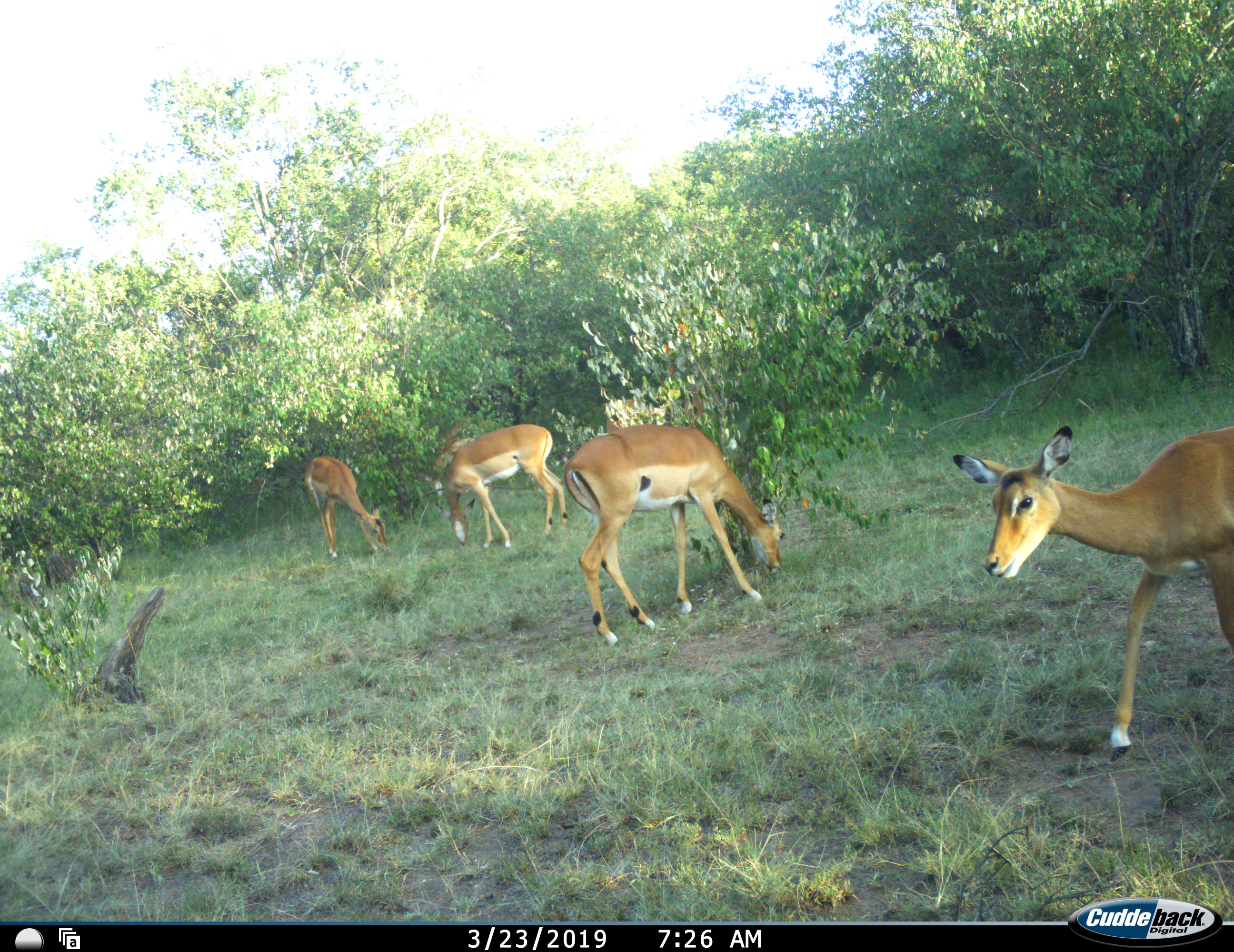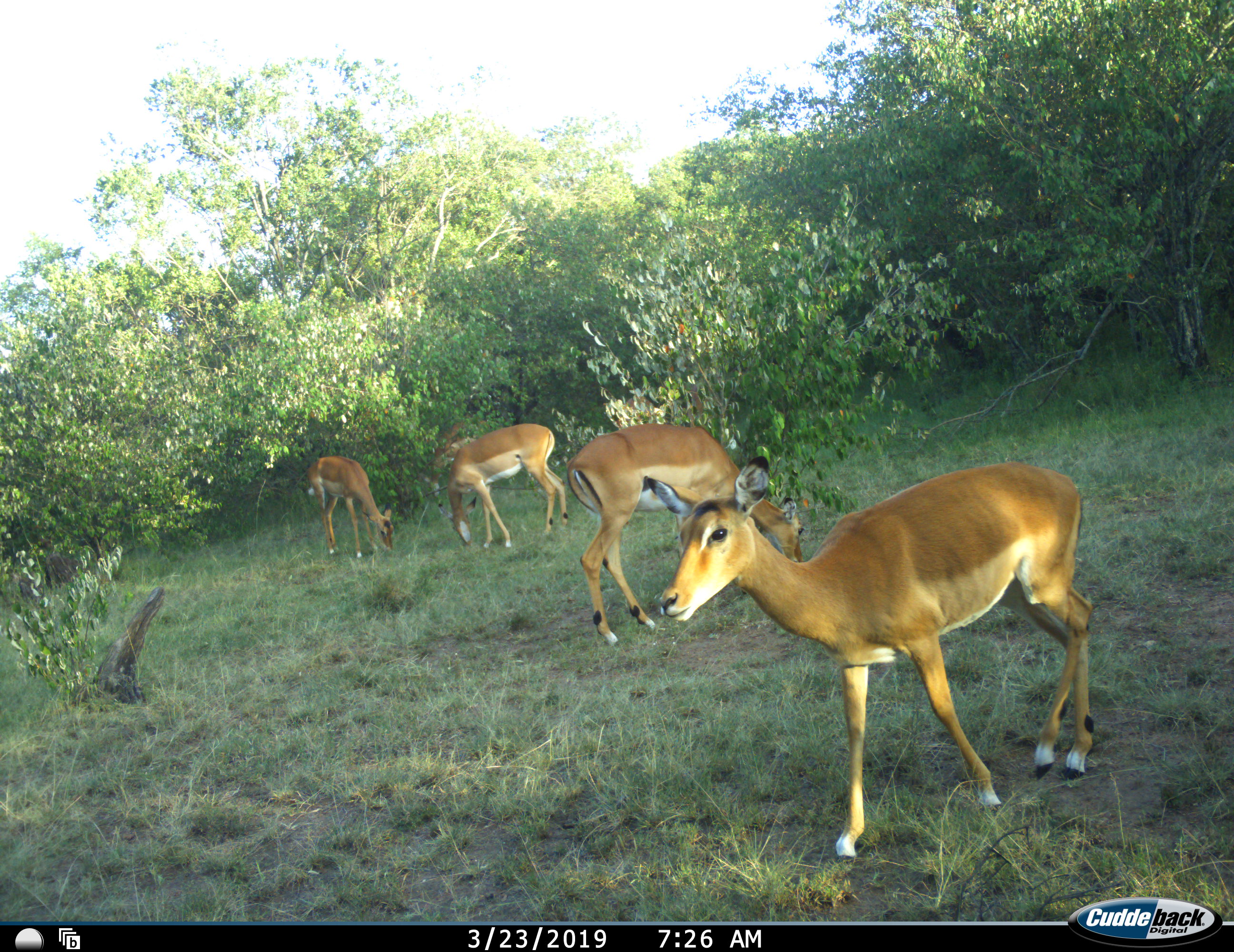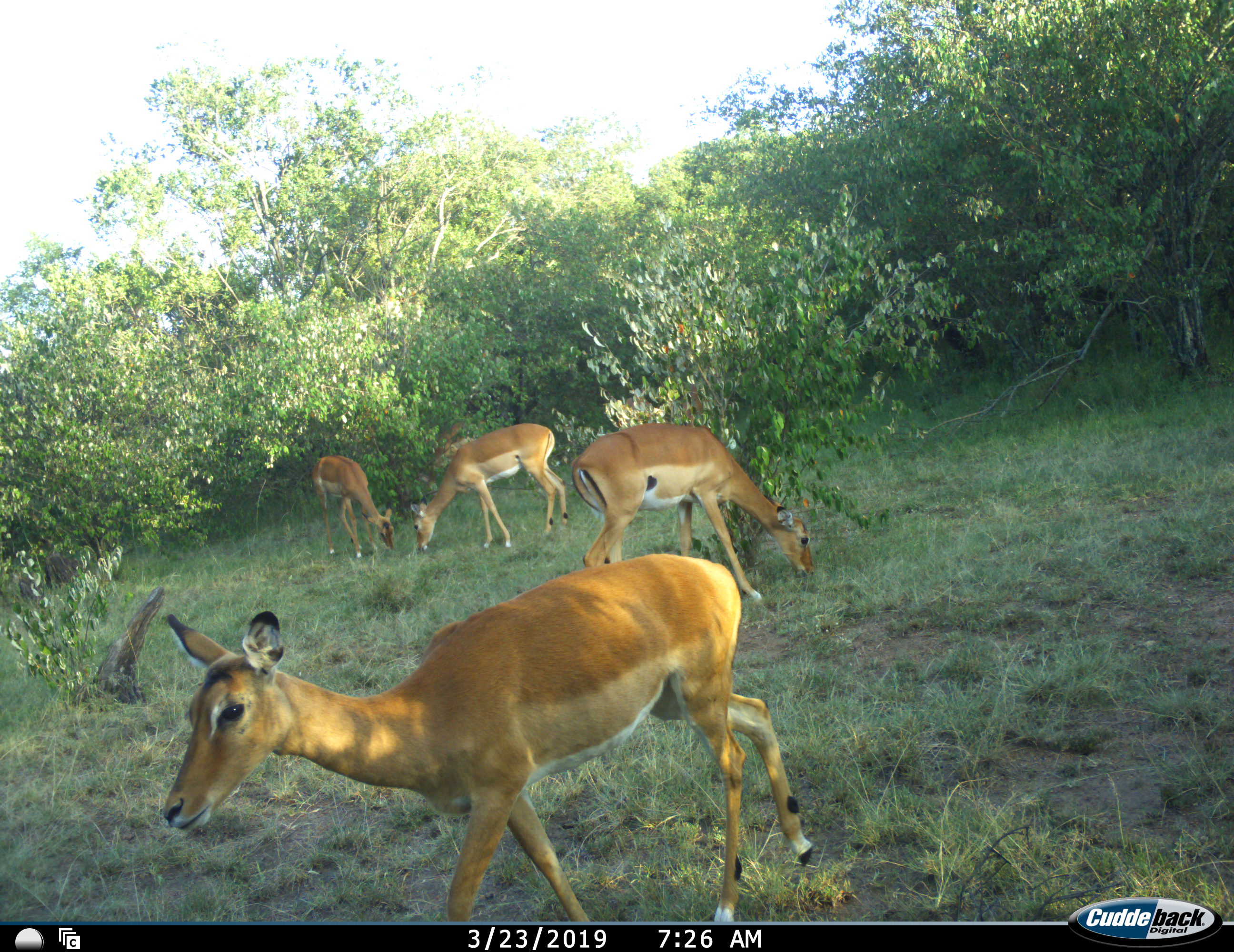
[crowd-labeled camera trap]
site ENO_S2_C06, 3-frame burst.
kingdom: Animalia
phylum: Chordata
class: Mammalia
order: Artiodactyla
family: Bovidae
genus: Aepyceros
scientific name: Aepyceros melampus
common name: impala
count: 4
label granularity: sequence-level